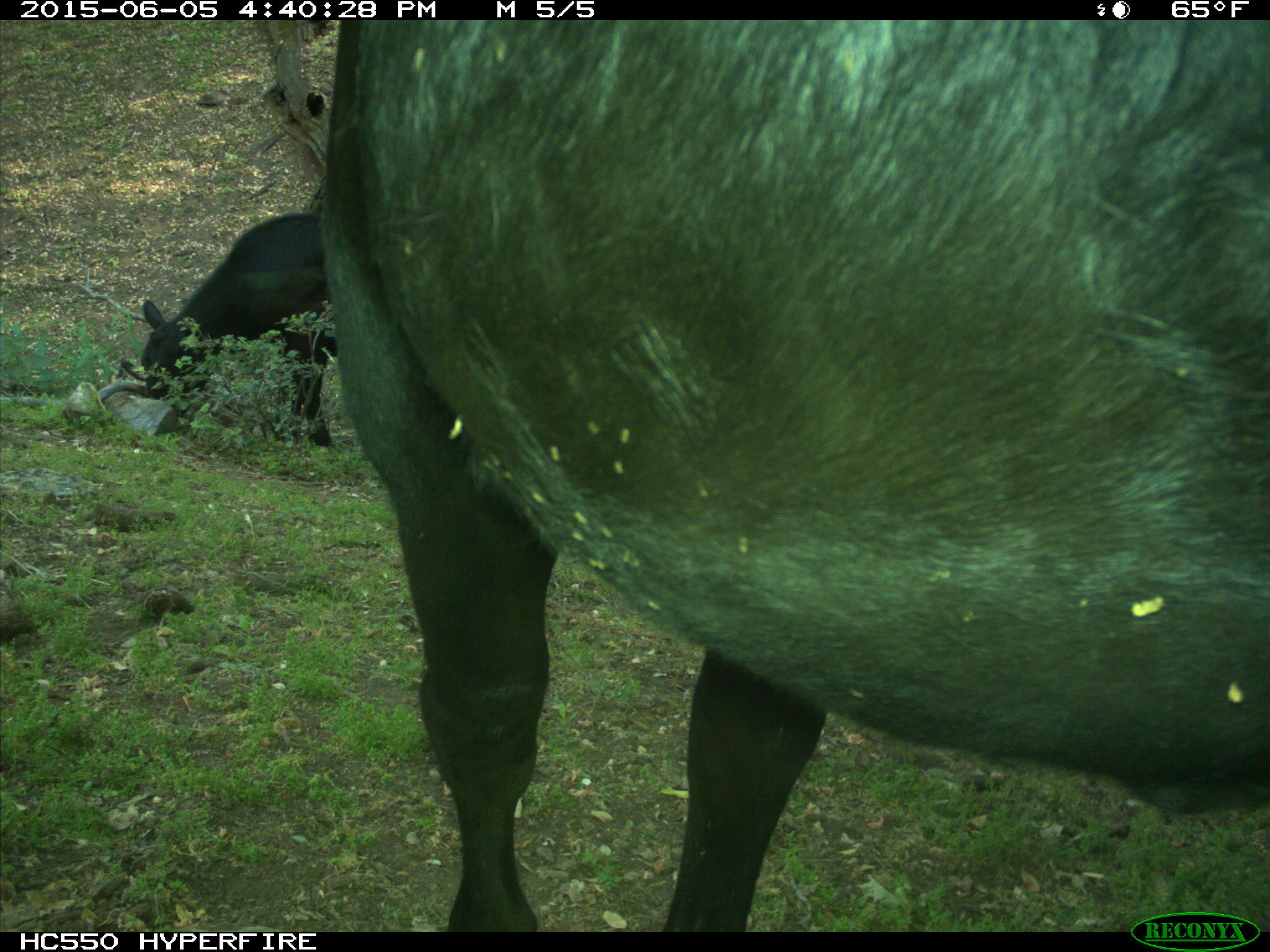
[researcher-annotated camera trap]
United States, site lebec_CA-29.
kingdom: Animalia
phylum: Chordata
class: Mammalia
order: Artiodactyla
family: Bovidae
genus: Bos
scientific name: Bos taurus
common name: domestic cow